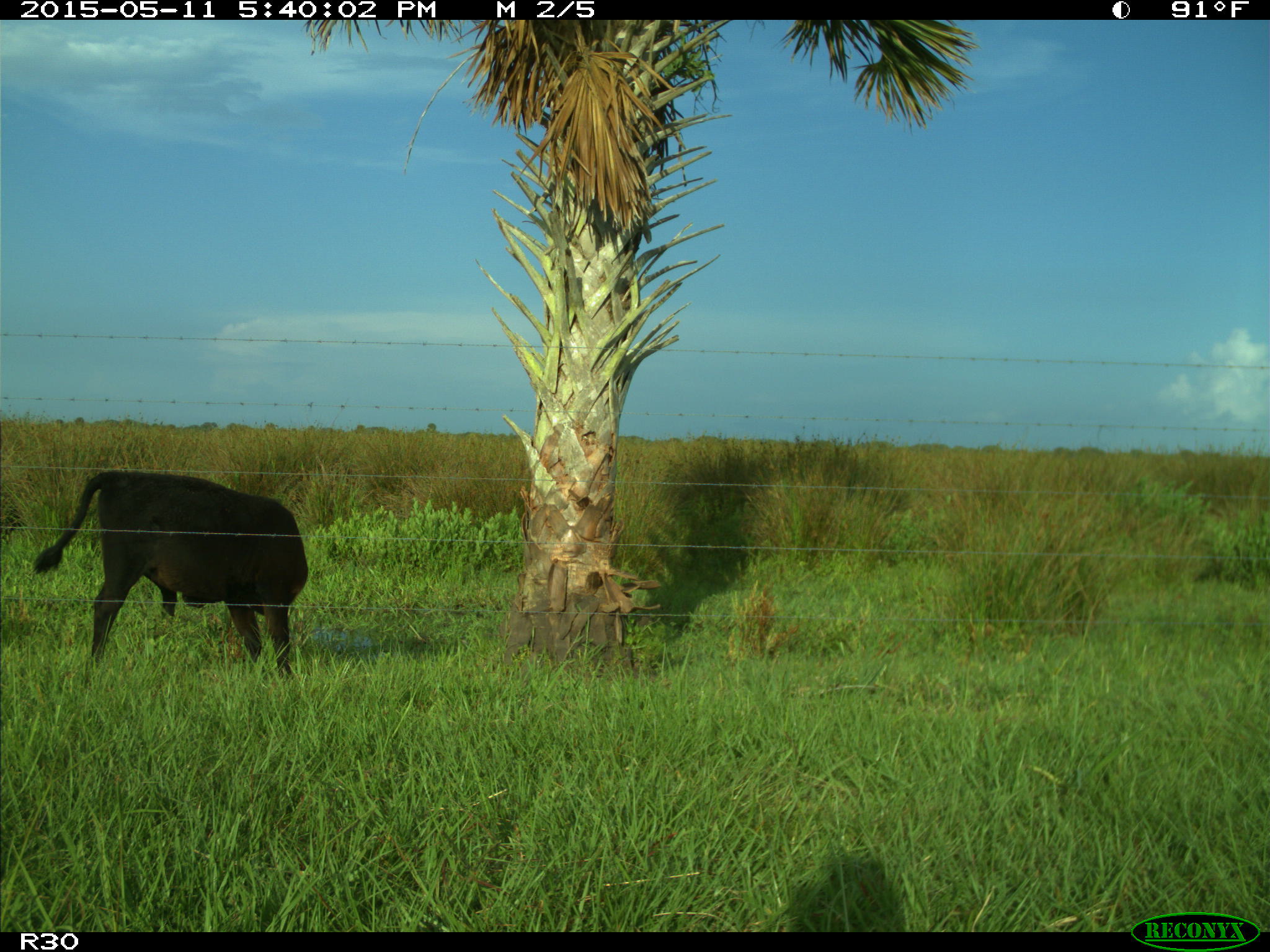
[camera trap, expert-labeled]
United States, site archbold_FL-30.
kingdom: Animalia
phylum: Chordata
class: Mammalia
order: Artiodactyla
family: Bovidae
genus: Bos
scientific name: Bos taurus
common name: domestic cow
Bos taurus (domestic cow).